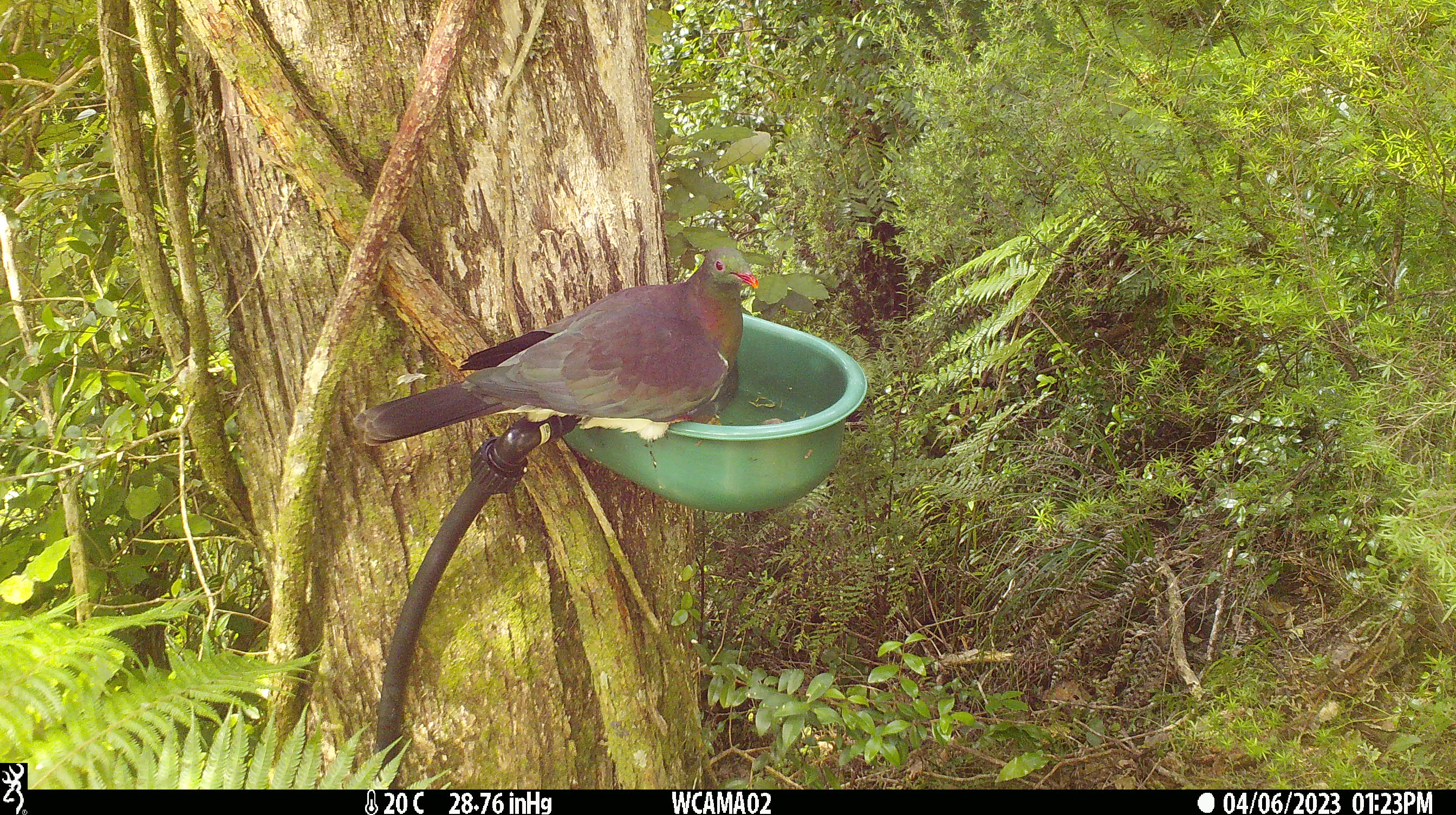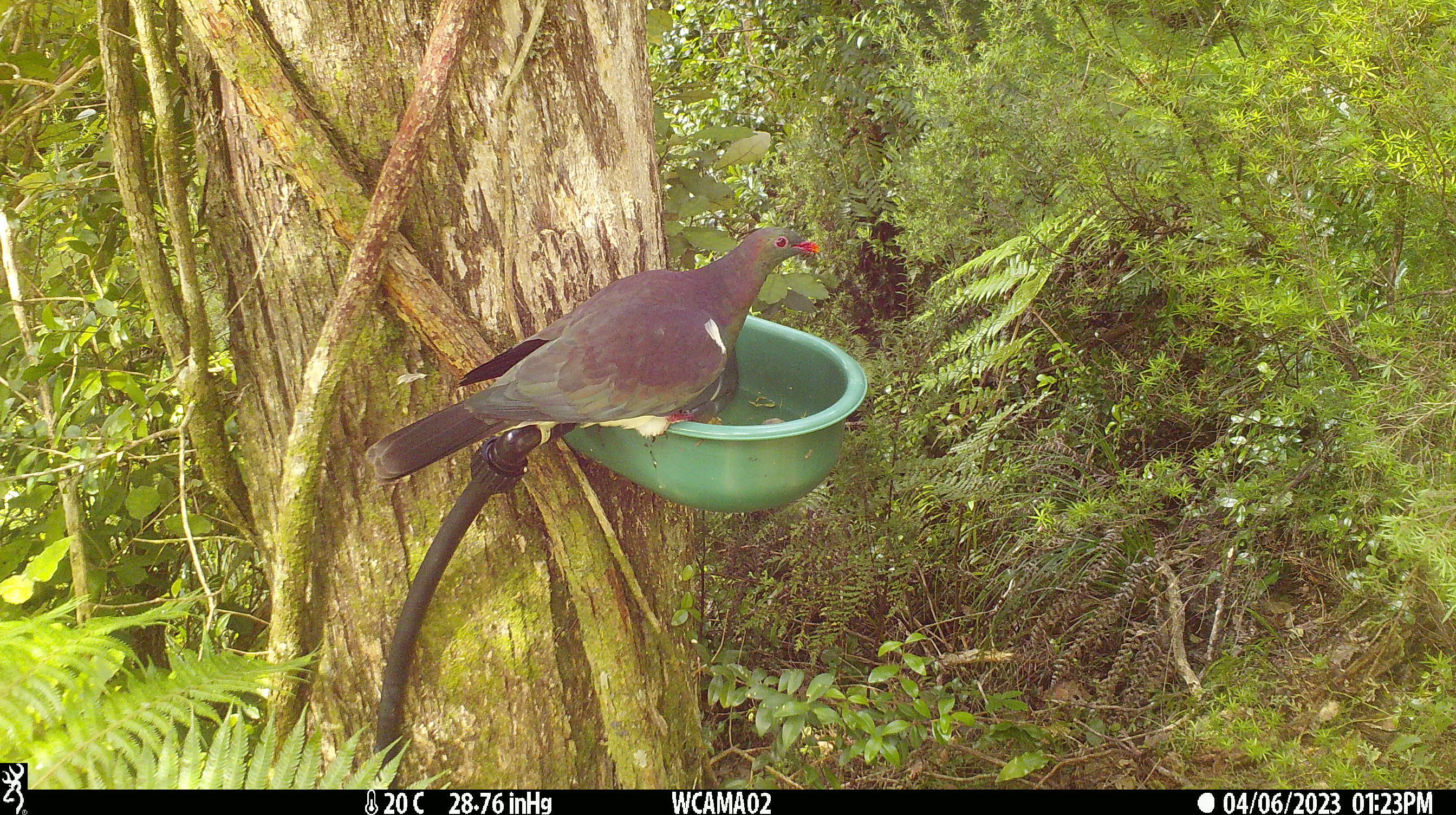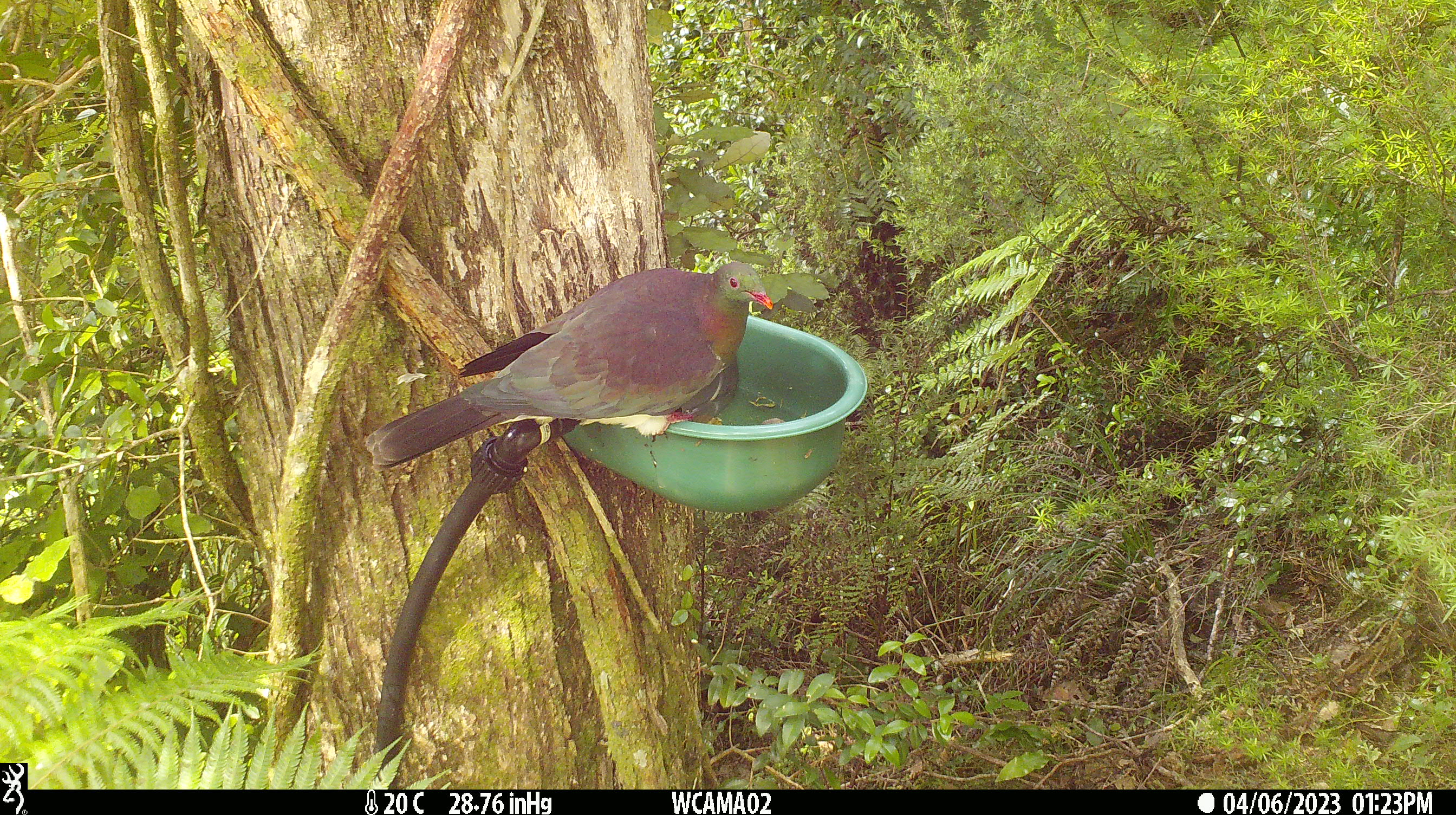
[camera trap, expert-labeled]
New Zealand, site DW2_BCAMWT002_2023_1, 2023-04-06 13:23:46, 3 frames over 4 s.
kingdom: Animalia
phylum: Chordata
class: Aves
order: Columbiformes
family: Columbidae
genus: Hemiphaga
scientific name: Hemiphaga novaeseelandiae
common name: new zealand pigeon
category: kereru